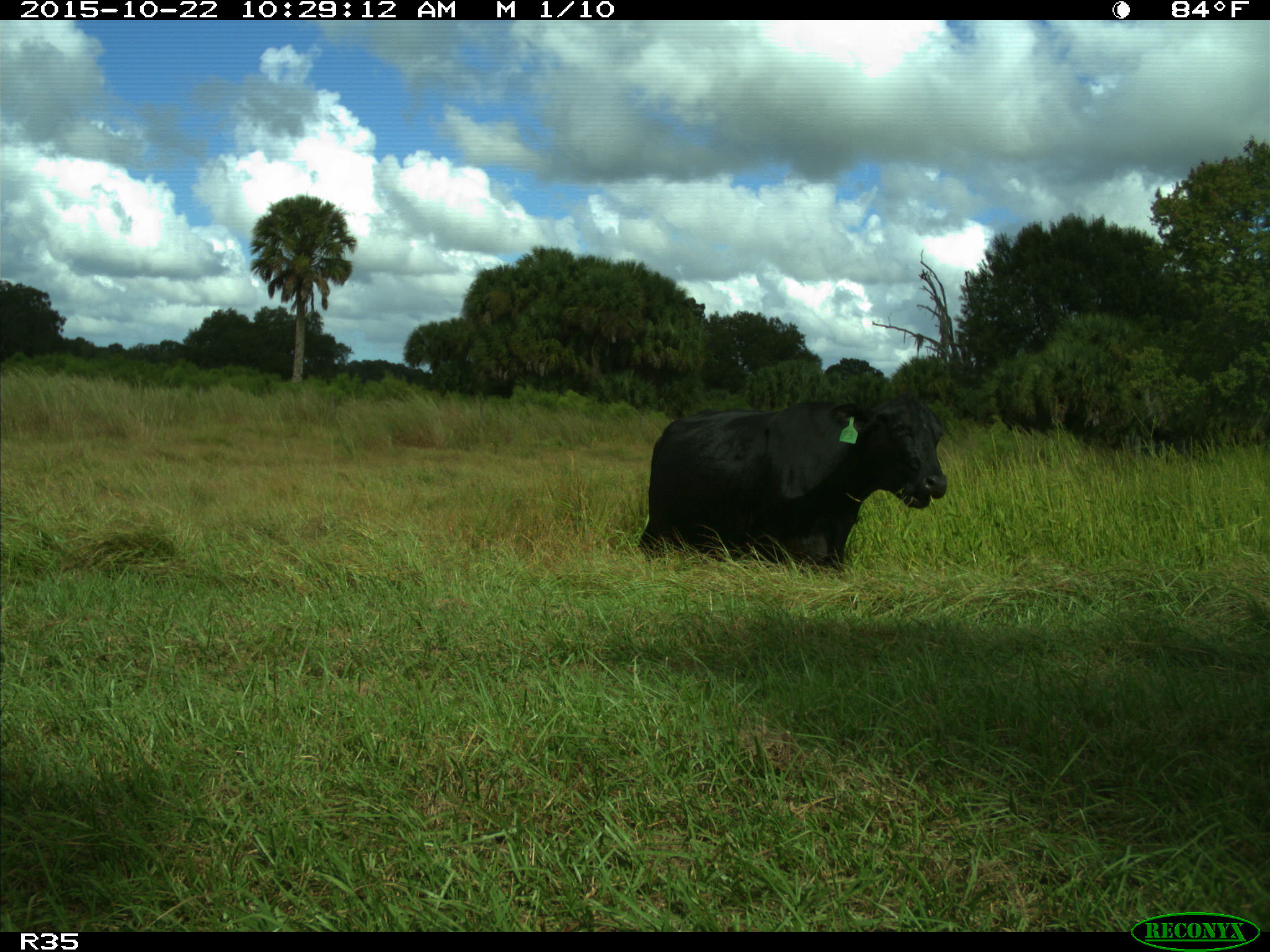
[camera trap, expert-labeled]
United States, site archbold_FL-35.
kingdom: Animalia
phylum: Chordata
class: Mammalia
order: Artiodactyla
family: Bovidae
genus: Bos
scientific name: Bos taurus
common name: domestic cow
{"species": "Bos taurus (domestic cow)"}